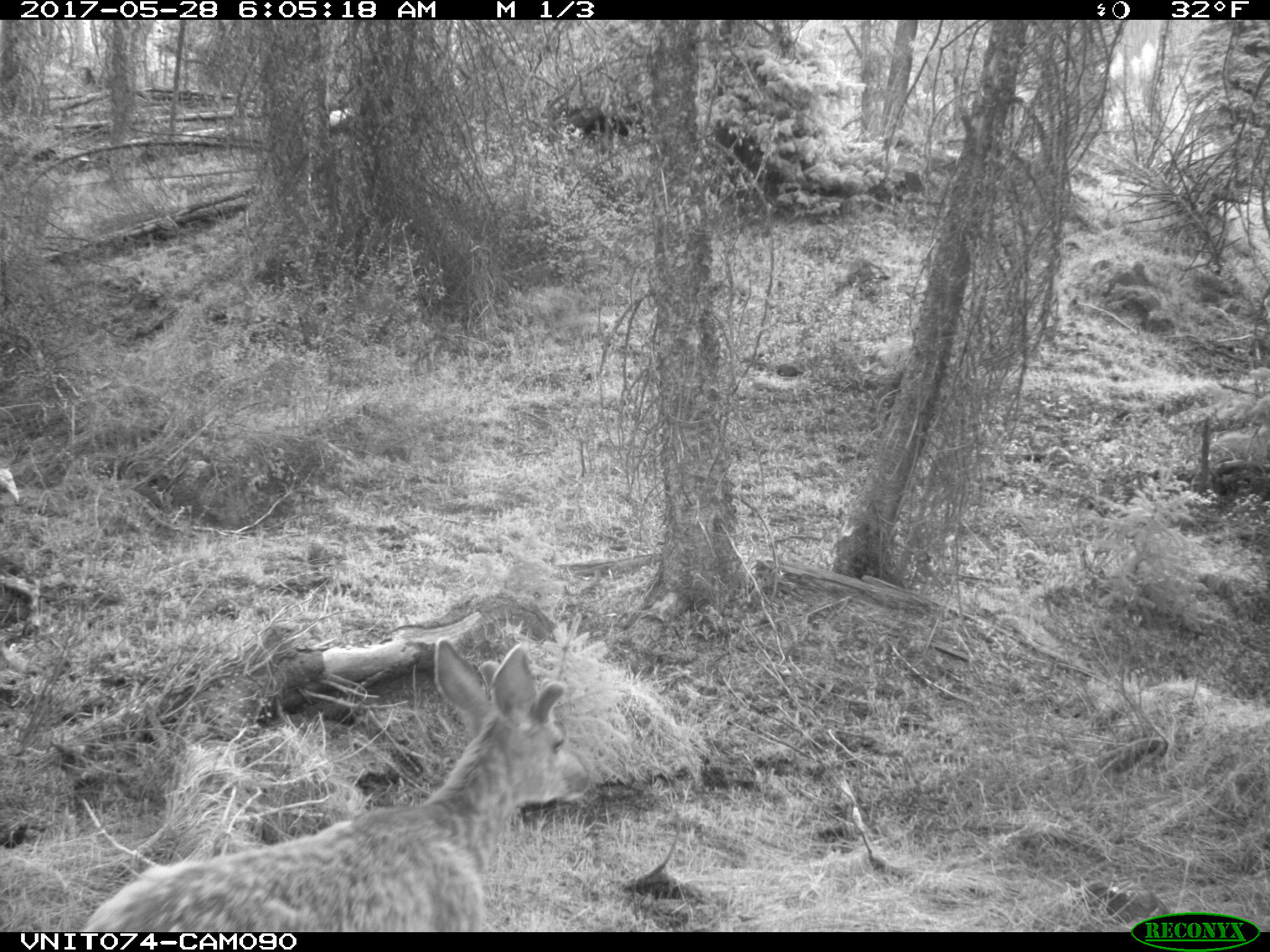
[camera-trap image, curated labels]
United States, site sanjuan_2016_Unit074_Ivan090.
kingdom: Animalia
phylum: Chordata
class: Mammalia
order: Artiodactyla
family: Cervidae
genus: Odocoileus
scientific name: Odocoileus hemionus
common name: mule deer